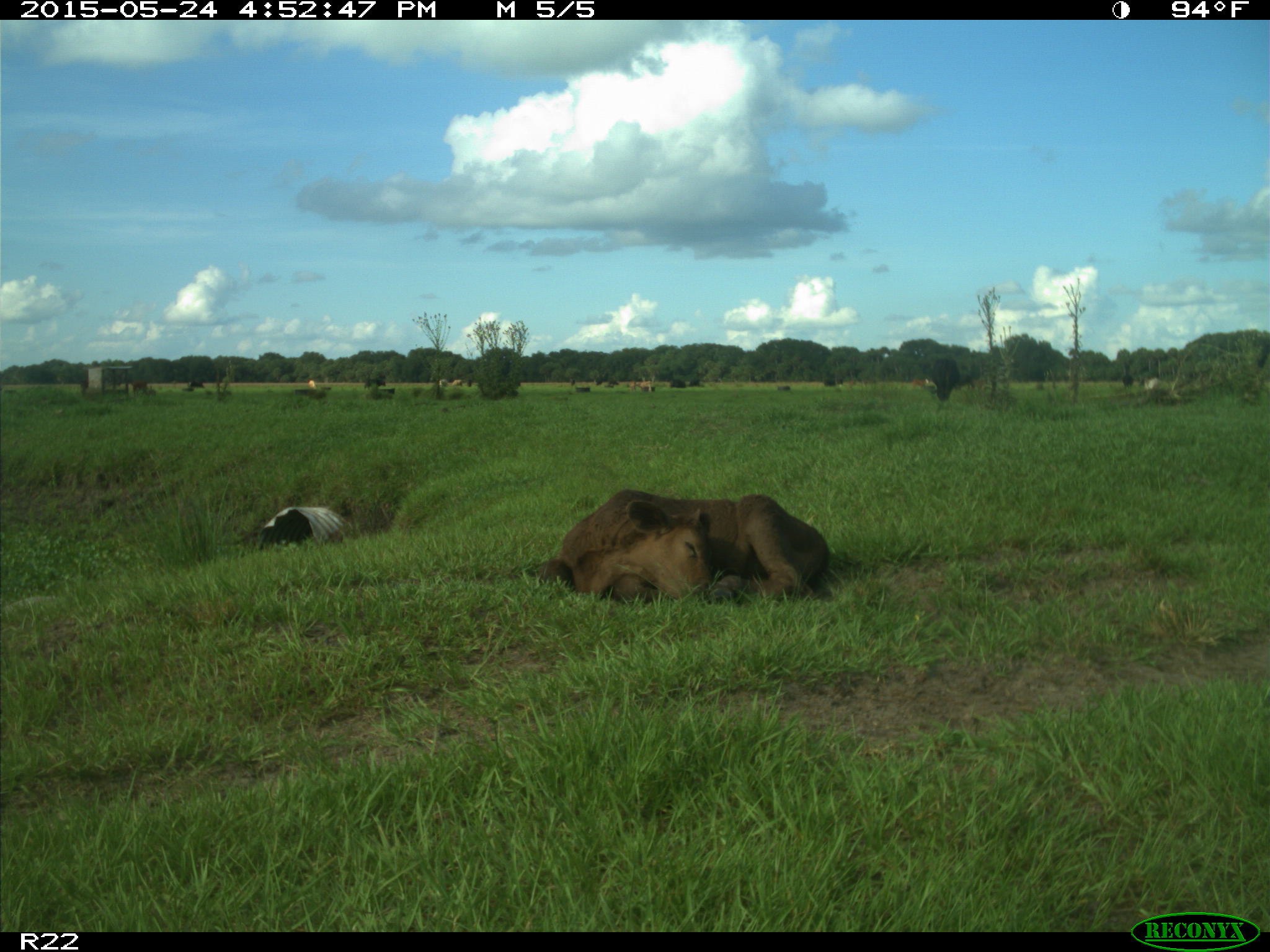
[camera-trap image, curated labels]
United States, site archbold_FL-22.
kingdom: Animalia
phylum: Chordata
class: Mammalia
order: Artiodactyla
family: Bovidae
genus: Bos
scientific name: Bos taurus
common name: domestic cow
Bos taurus (domestic cow).